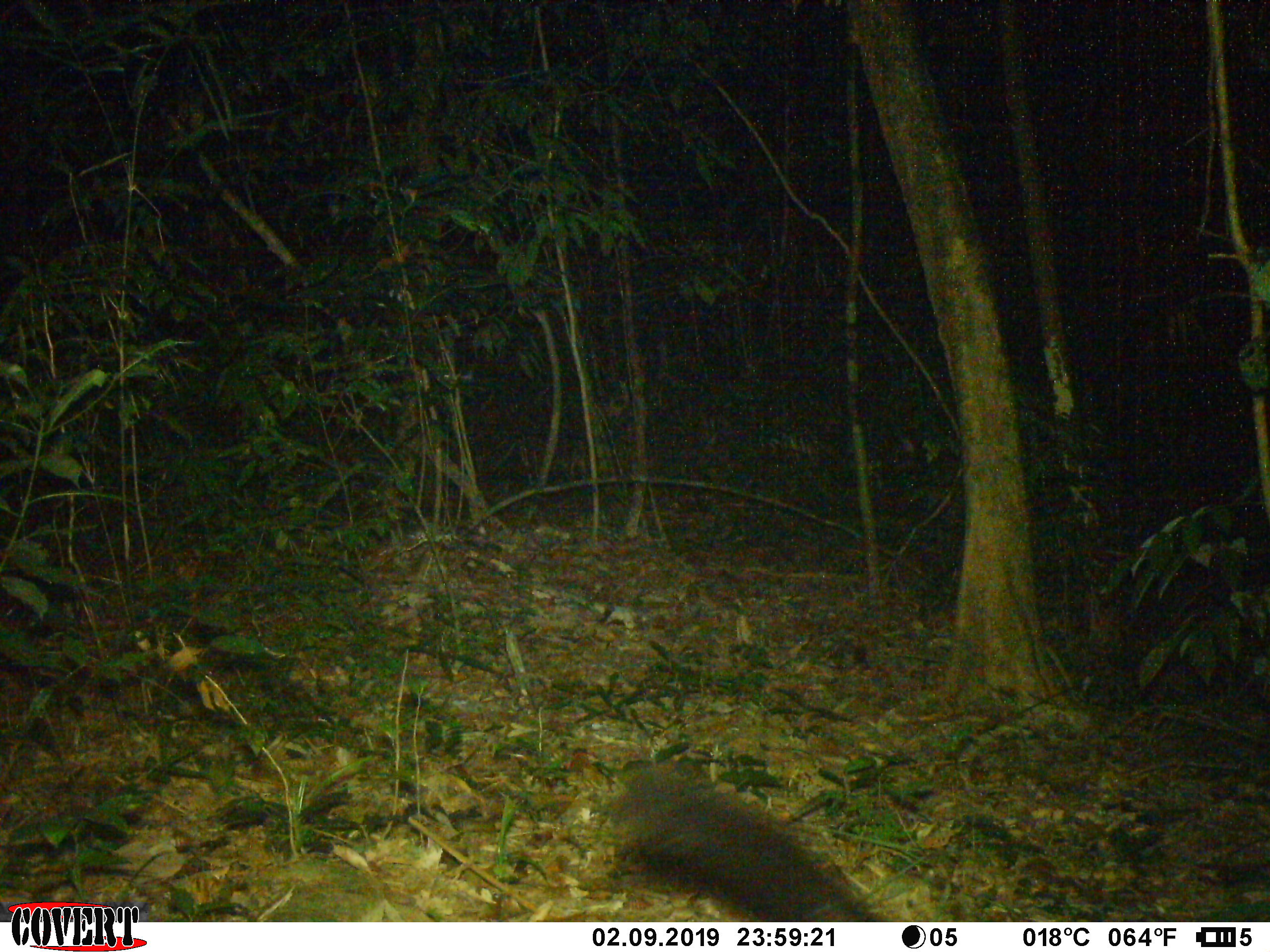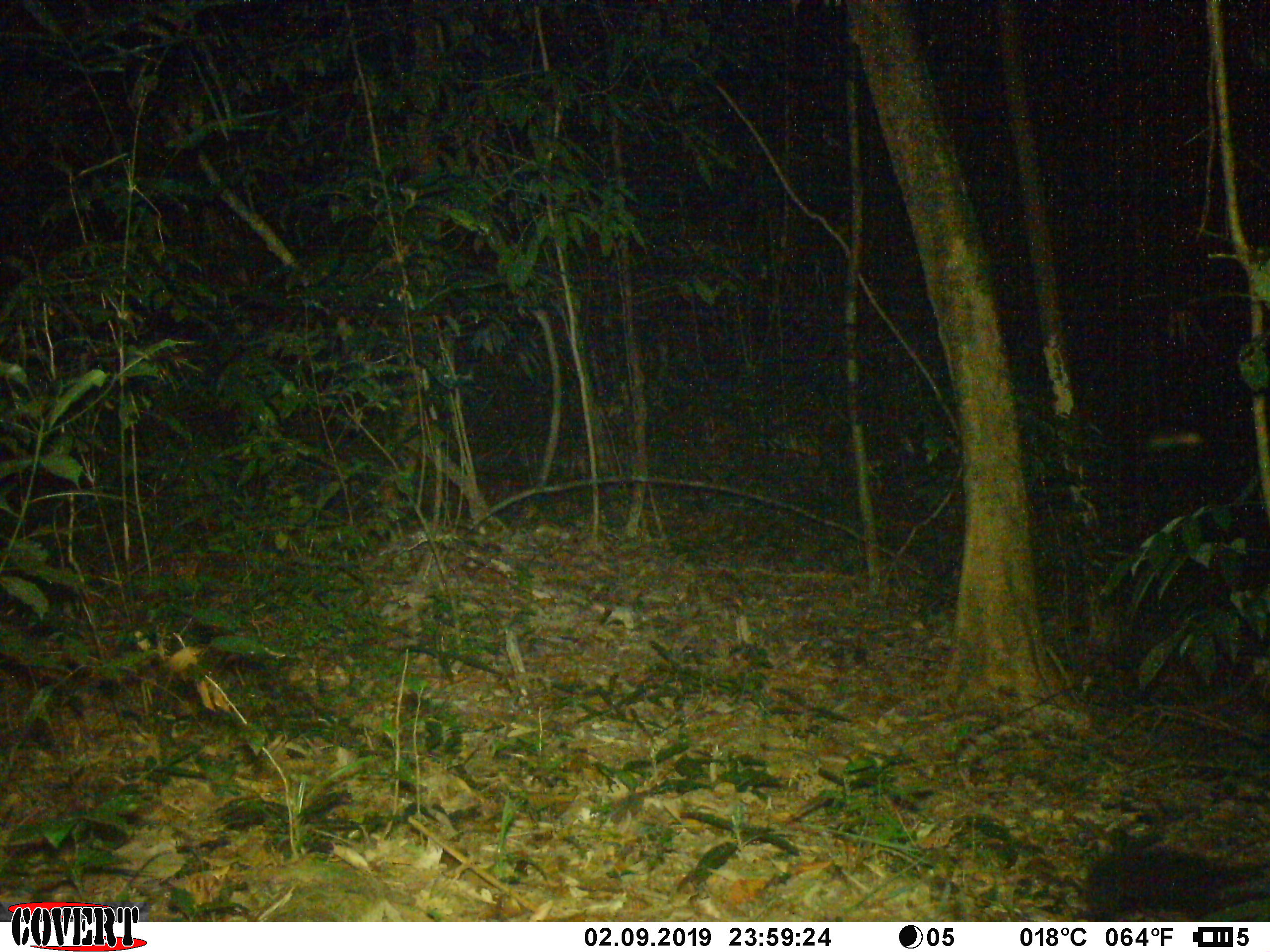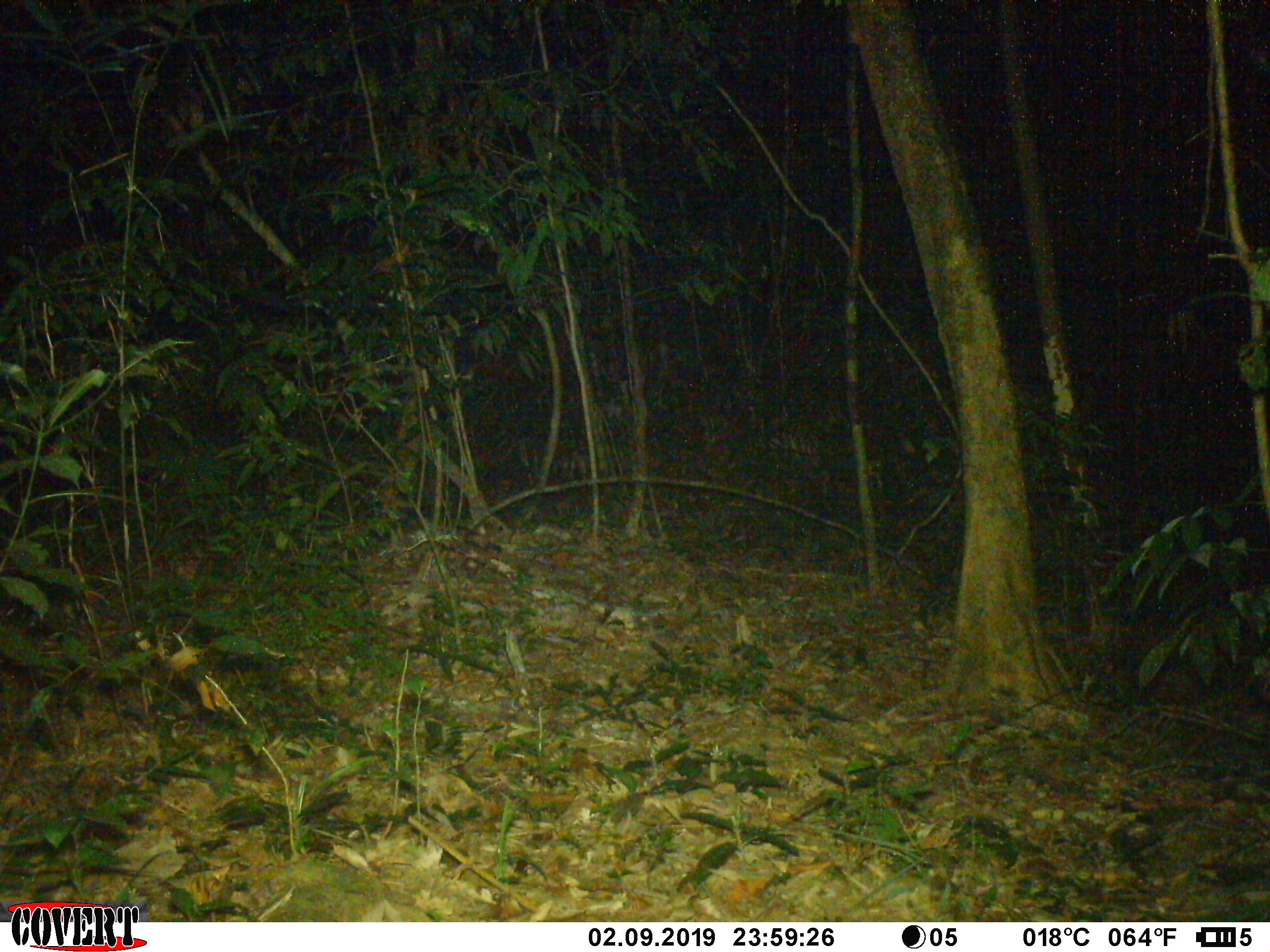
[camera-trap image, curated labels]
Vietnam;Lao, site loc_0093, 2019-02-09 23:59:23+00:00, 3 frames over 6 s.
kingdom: Animalia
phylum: Chordata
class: Mammalia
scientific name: Mammalia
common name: mammal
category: unidentified small mammal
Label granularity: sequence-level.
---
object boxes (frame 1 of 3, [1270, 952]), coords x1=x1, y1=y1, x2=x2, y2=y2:
unidentified small mammal: x1=611, y1=782, x2=885, y2=922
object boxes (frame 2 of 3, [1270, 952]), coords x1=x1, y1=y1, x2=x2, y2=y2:
unidentified small mammal: x1=1083, y1=839, x2=1270, y2=921